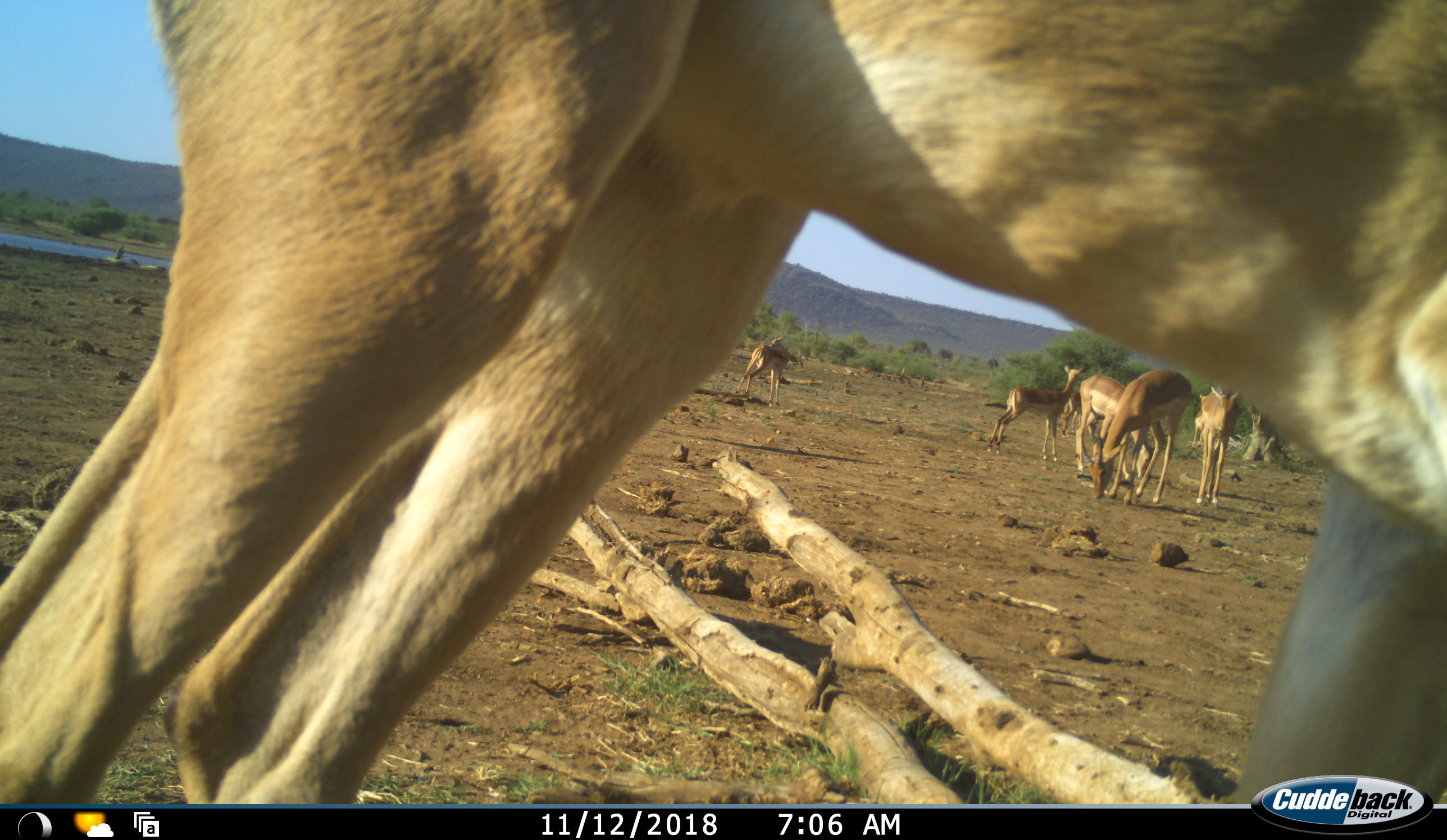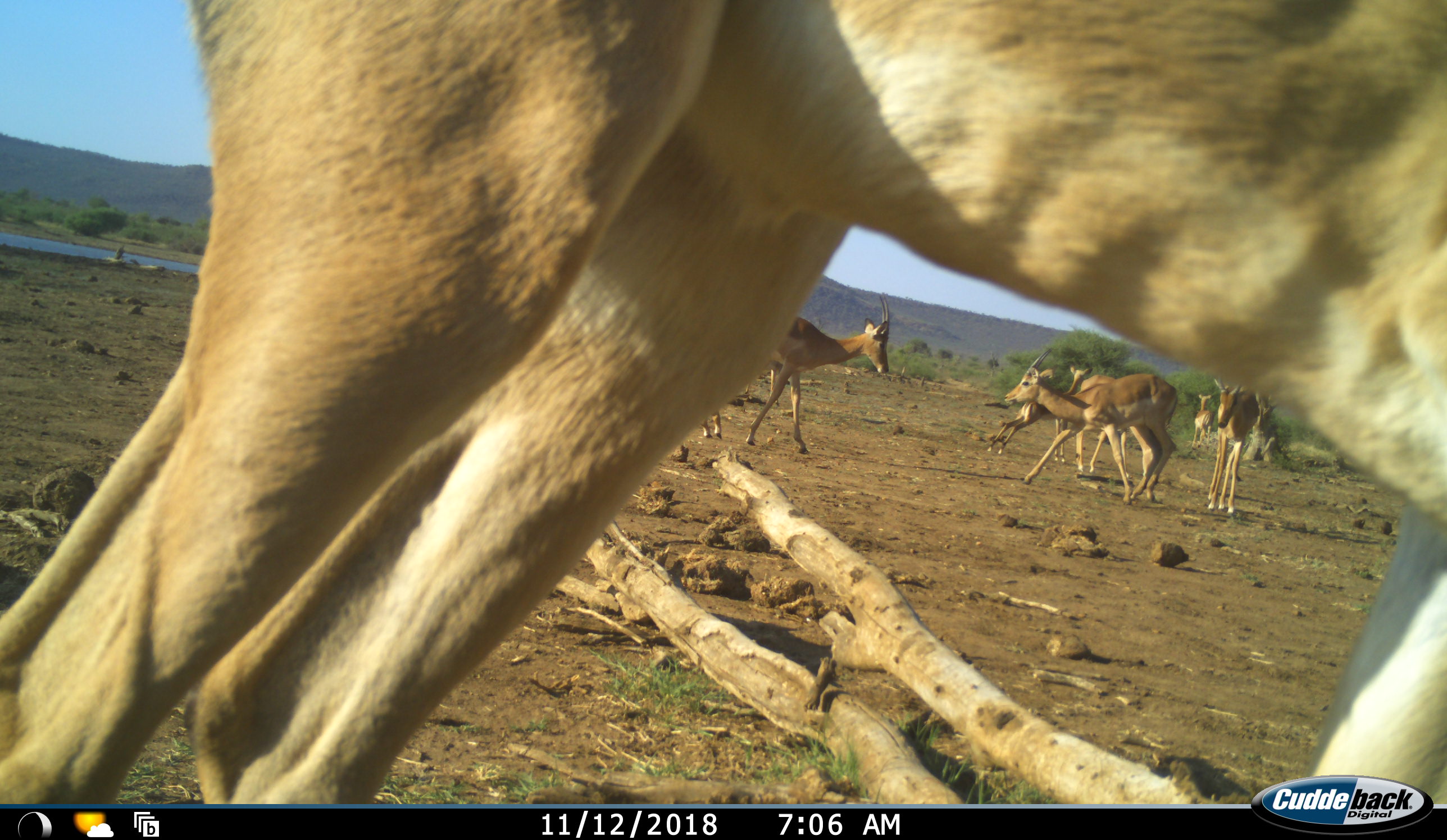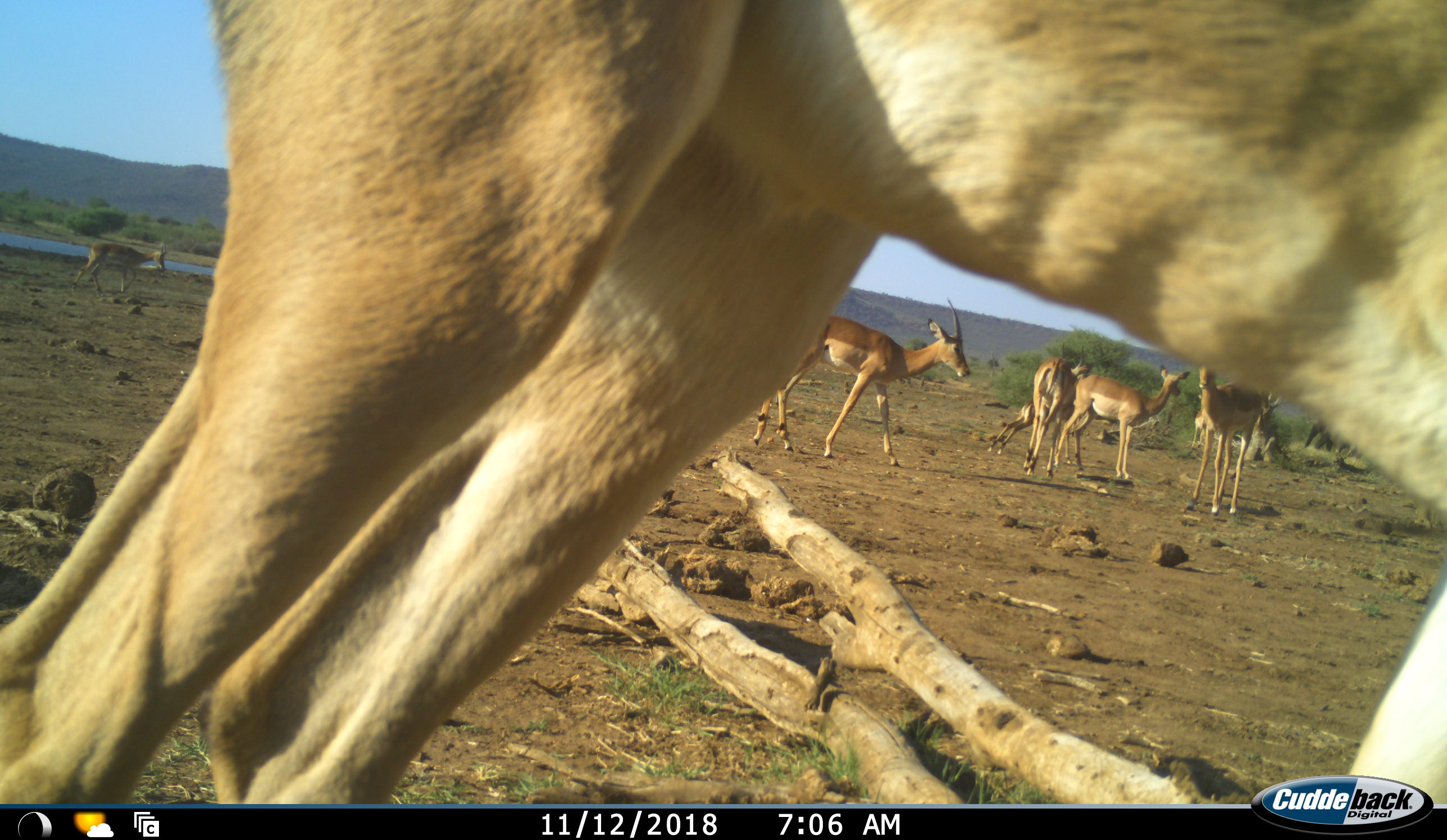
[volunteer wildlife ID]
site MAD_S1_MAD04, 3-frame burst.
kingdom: Animalia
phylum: Chordata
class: Mammalia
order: Artiodactyla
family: Bovidae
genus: Aepyceros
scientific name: Aepyceros melampus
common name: impala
Impala (Aepyceros melampus), count 8. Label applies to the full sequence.